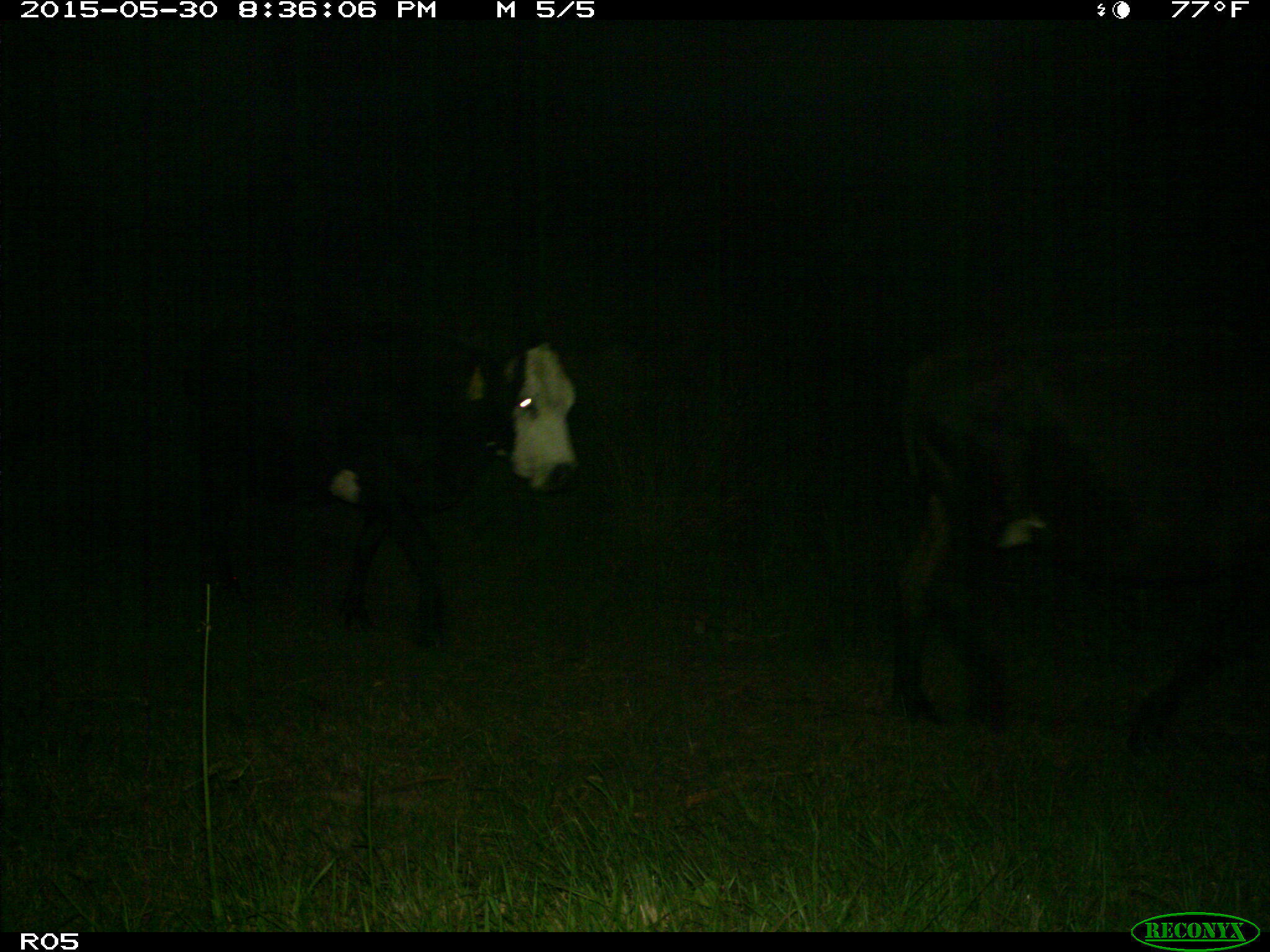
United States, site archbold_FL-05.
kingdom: Animalia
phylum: Chordata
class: Mammalia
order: Artiodactyla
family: Bovidae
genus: Bos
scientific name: Bos taurus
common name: domestic cow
Bos taurus (domestic cow).